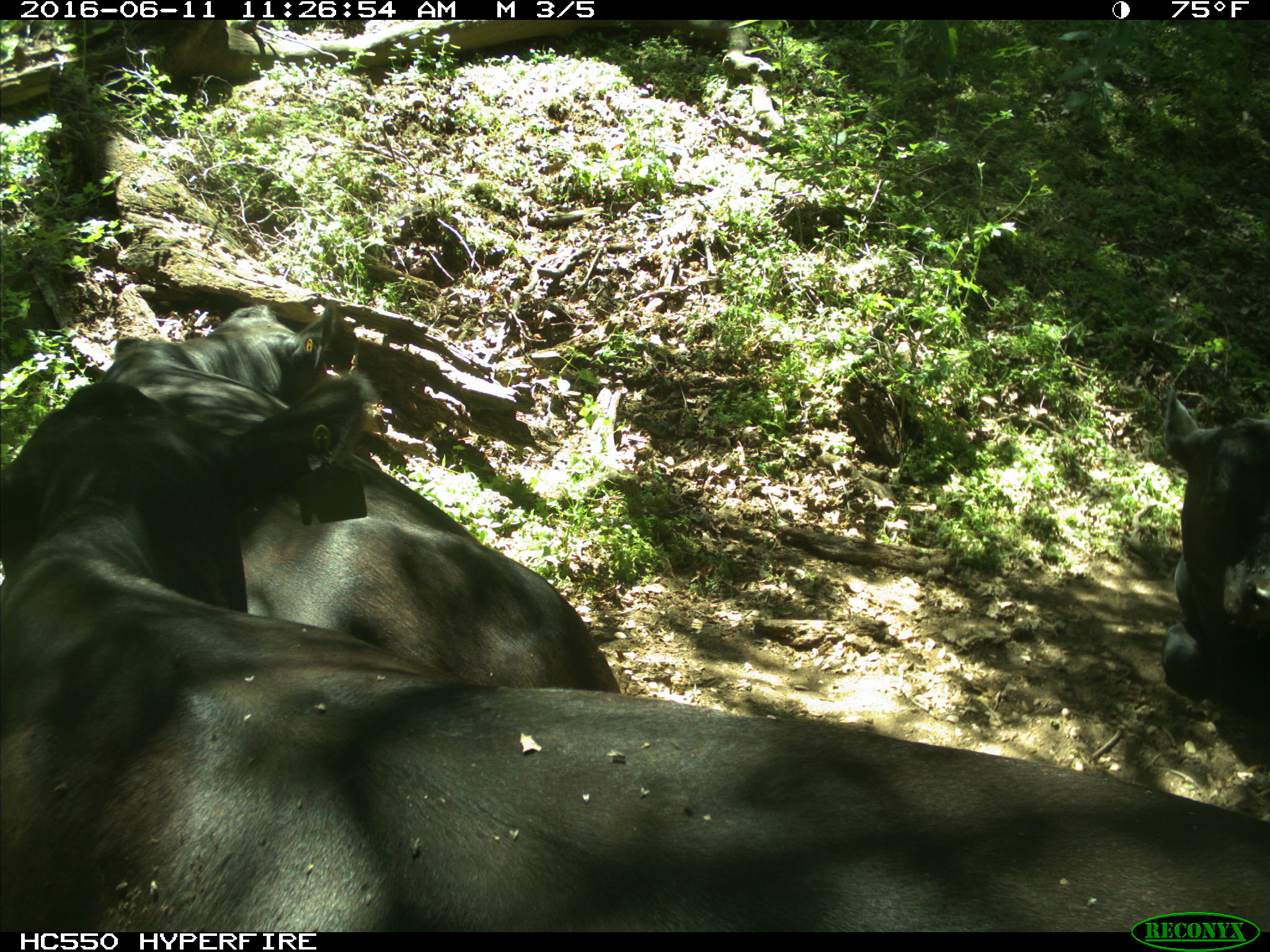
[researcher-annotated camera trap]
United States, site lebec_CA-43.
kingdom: Animalia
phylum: Chordata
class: Mammalia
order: Artiodactyla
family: Bovidae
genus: Bos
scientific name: Bos taurus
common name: domestic cow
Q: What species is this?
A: Bos taurus (domestic cow).